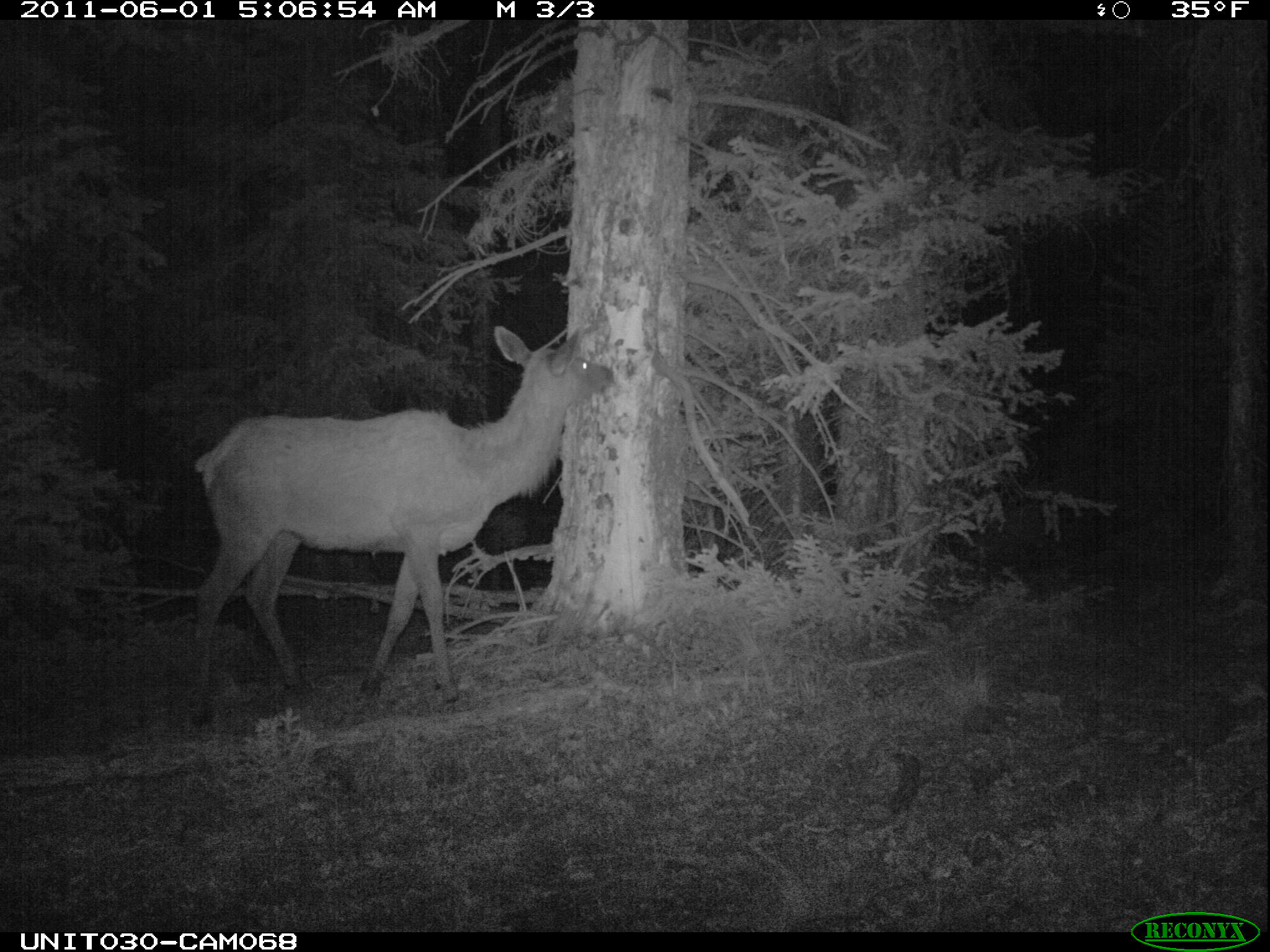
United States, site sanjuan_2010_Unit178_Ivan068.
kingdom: Animalia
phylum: Chordata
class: Mammalia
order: Artiodactyla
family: Cervidae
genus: Cervus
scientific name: Cervus elaphus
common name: red deer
Cervus elaphus (red deer).